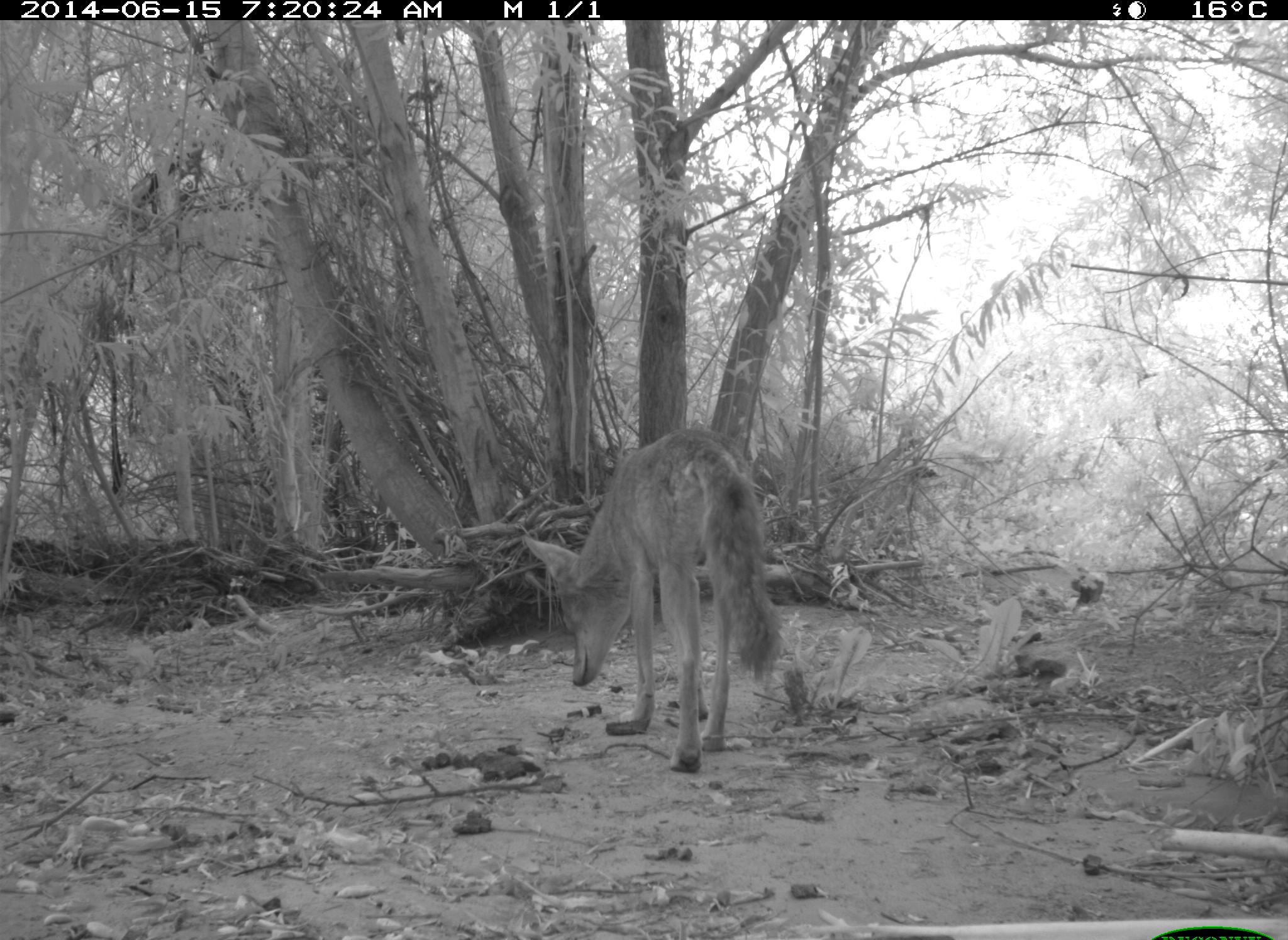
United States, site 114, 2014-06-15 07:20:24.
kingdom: Animalia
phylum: Chordata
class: Mammalia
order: Carnivora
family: Canidae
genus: Canis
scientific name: Canis latrans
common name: coyote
Coyote (Canis latrans).